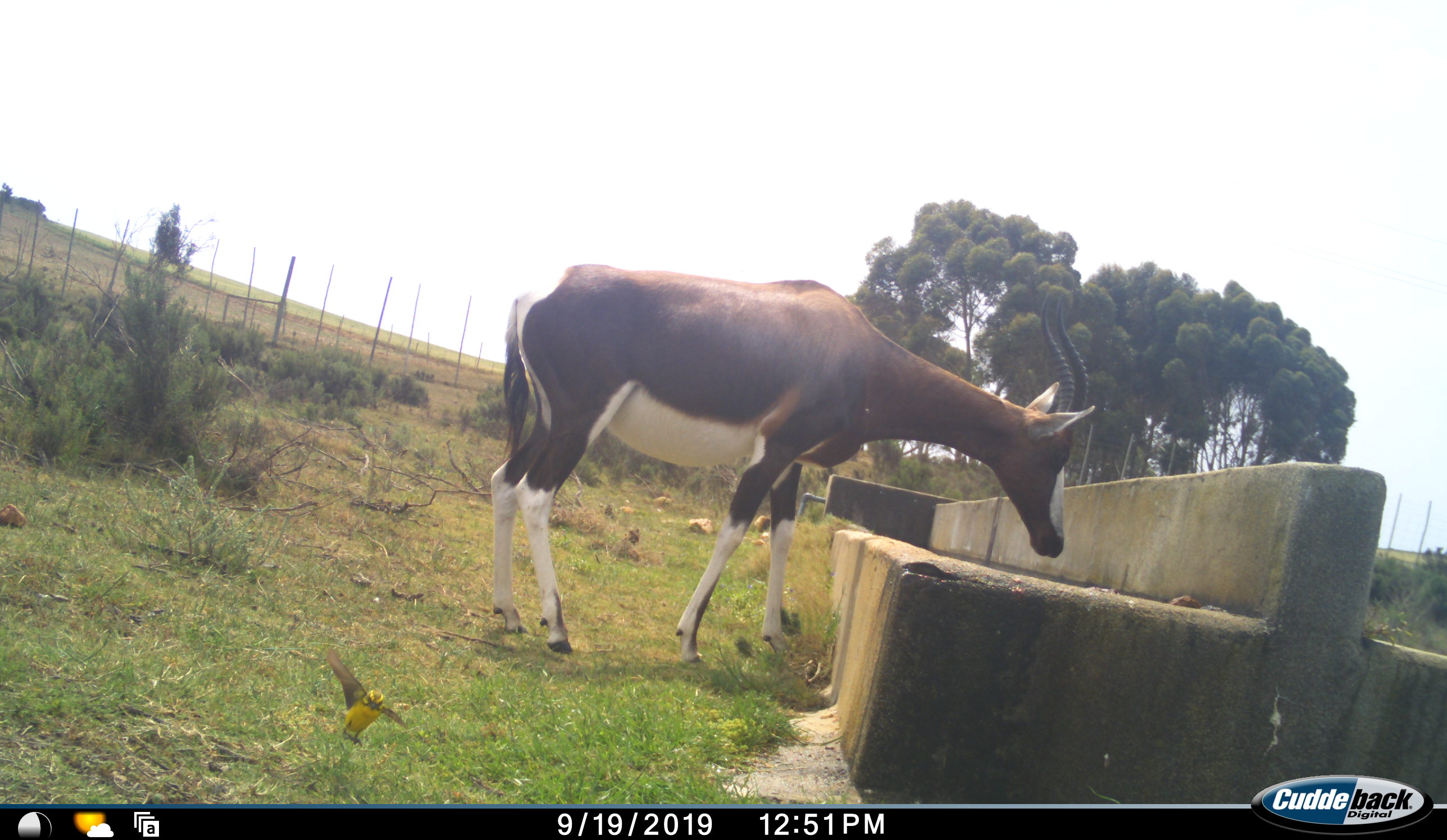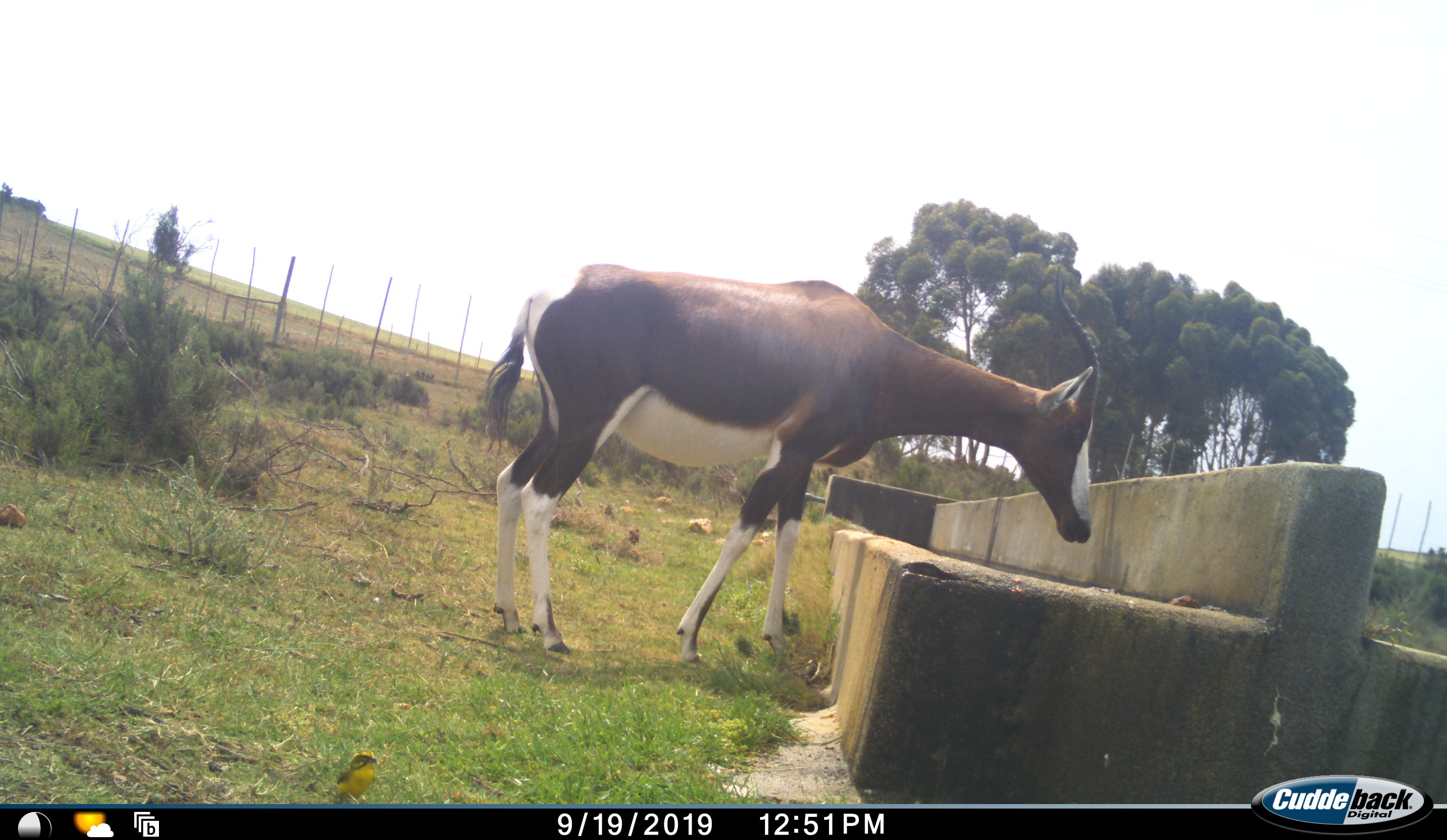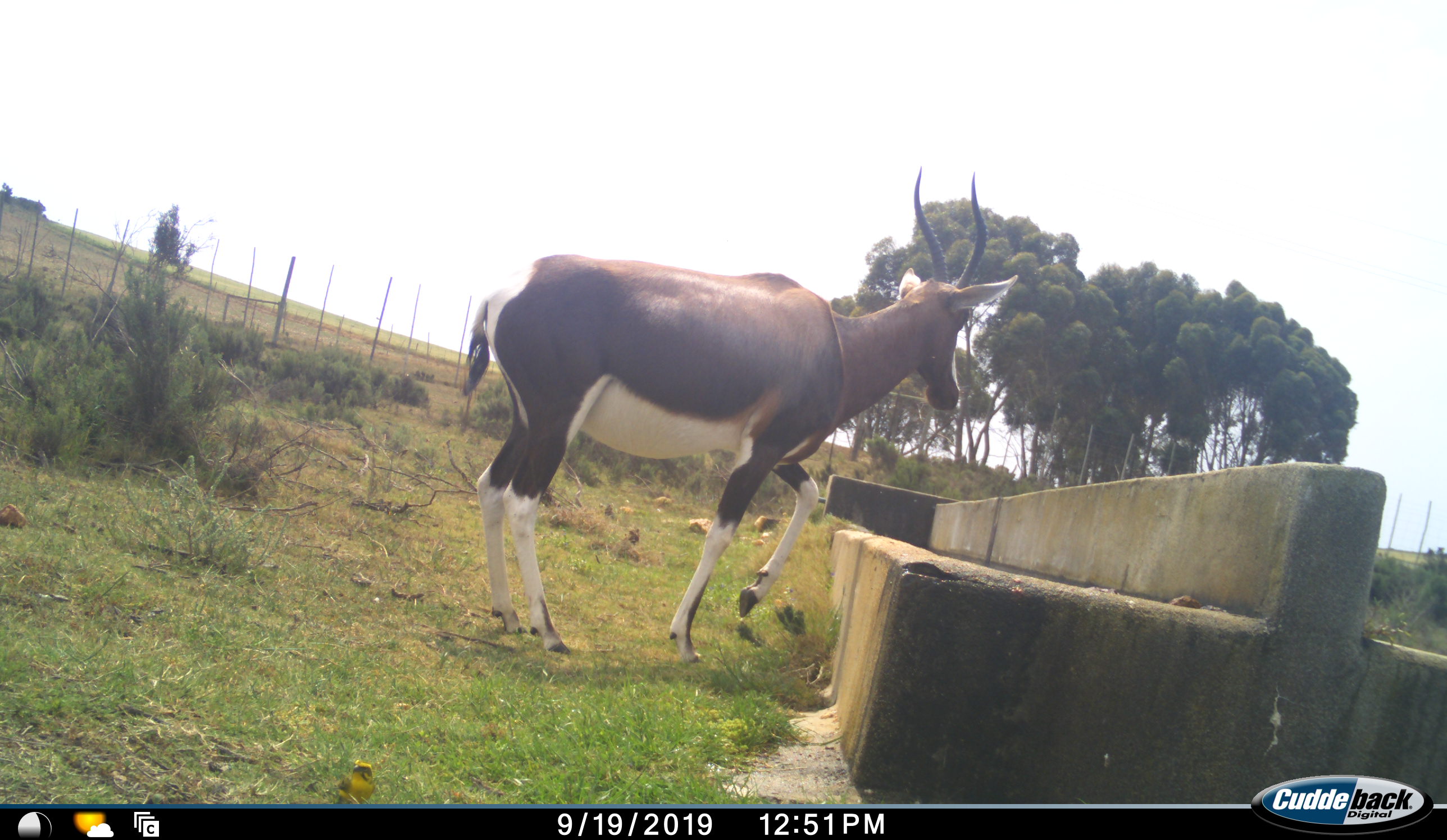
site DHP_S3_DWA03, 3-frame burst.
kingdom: Animalia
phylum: Chordata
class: Mammalia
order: Artiodactyla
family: Bovidae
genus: Damaliscus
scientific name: Damaliscus pygargus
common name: bontebok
Bontebok (Damaliscus pygargus), count 1. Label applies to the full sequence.